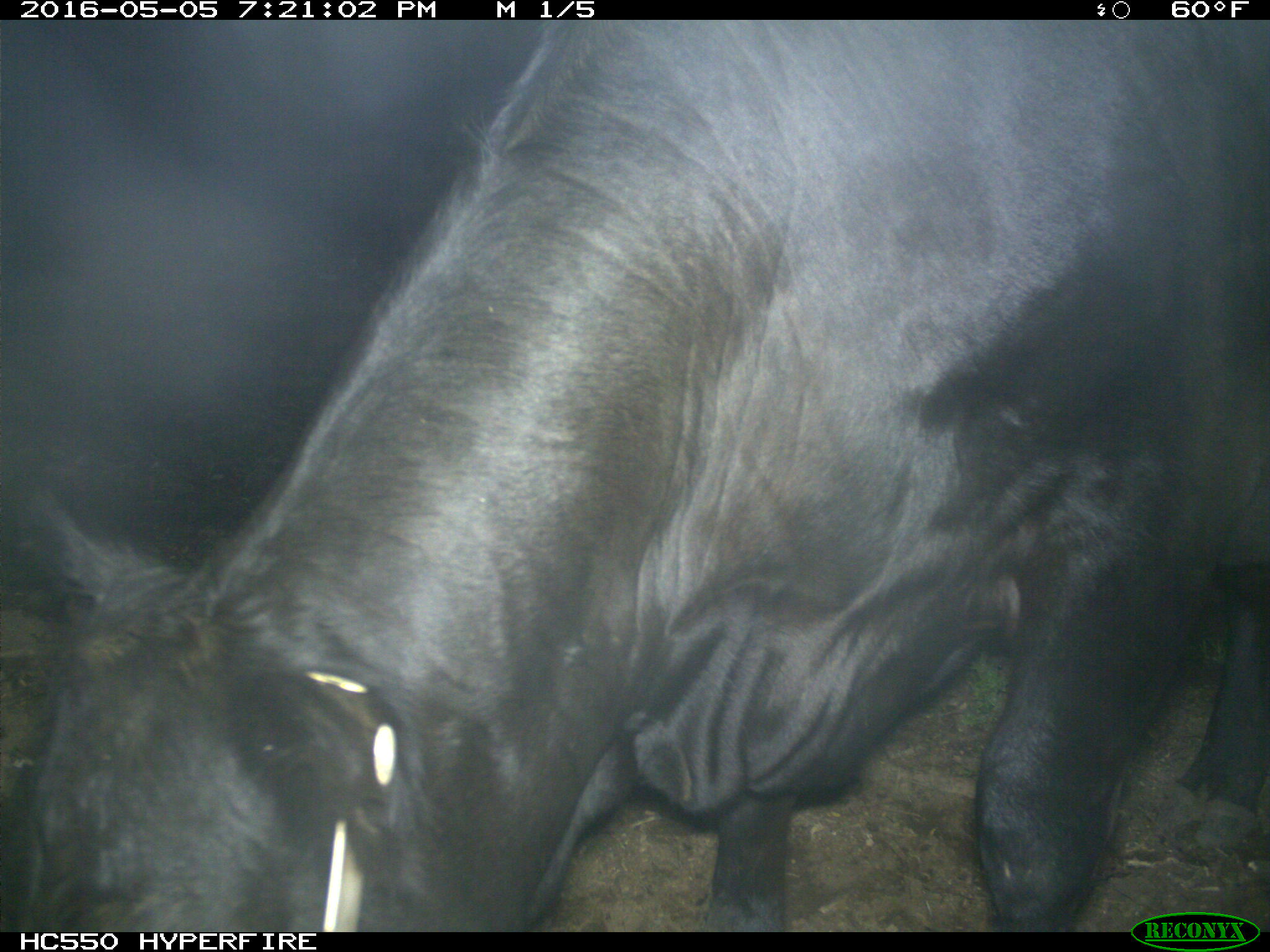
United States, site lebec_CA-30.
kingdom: Animalia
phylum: Chordata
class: Mammalia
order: Artiodactyla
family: Bovidae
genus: Bos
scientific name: Bos taurus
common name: domestic cow